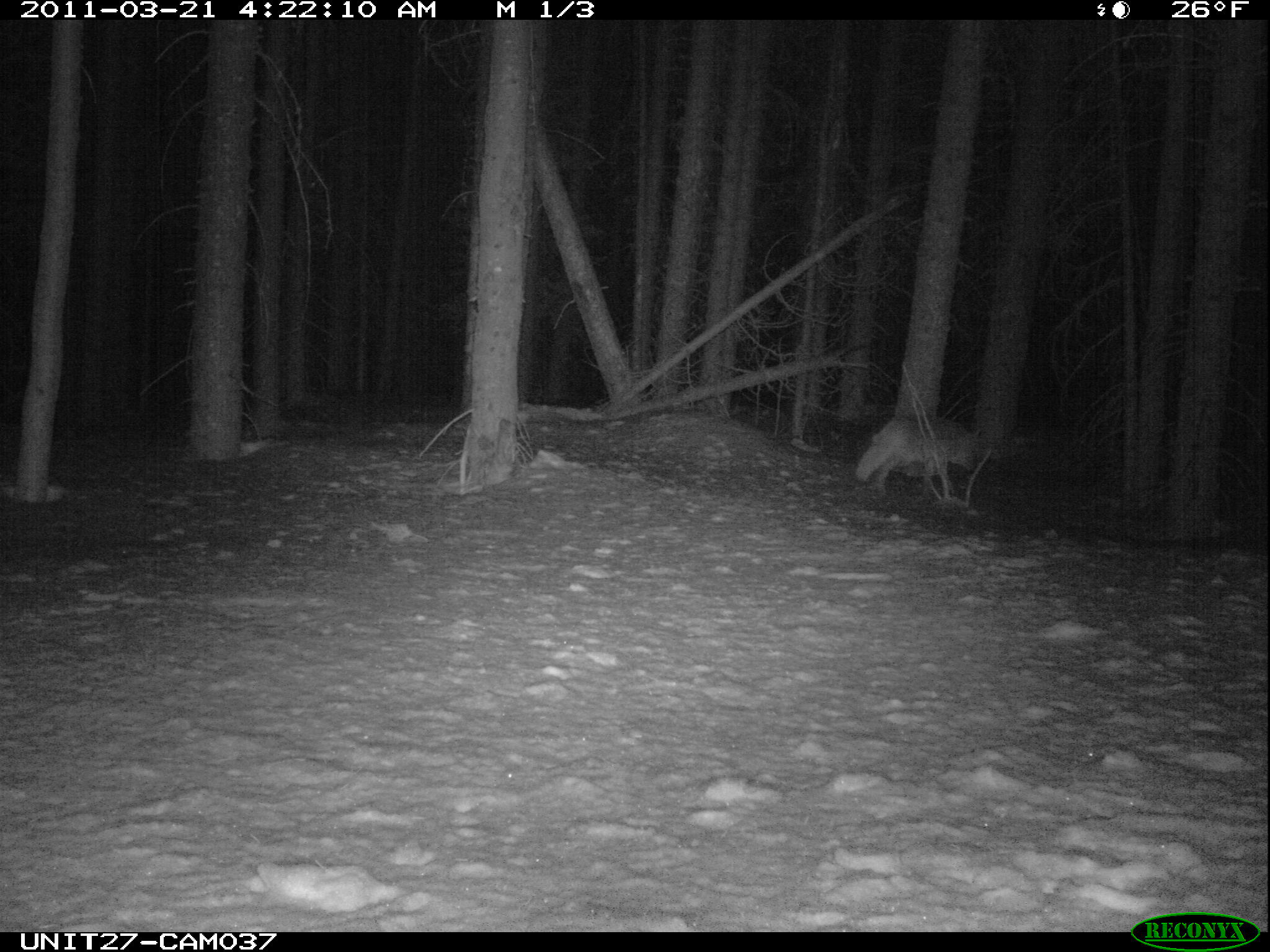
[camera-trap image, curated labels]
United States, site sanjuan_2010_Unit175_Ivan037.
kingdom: Animalia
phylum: Chordata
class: Mammalia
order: Carnivora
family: Canidae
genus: Canis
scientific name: Canis latrans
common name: coyote